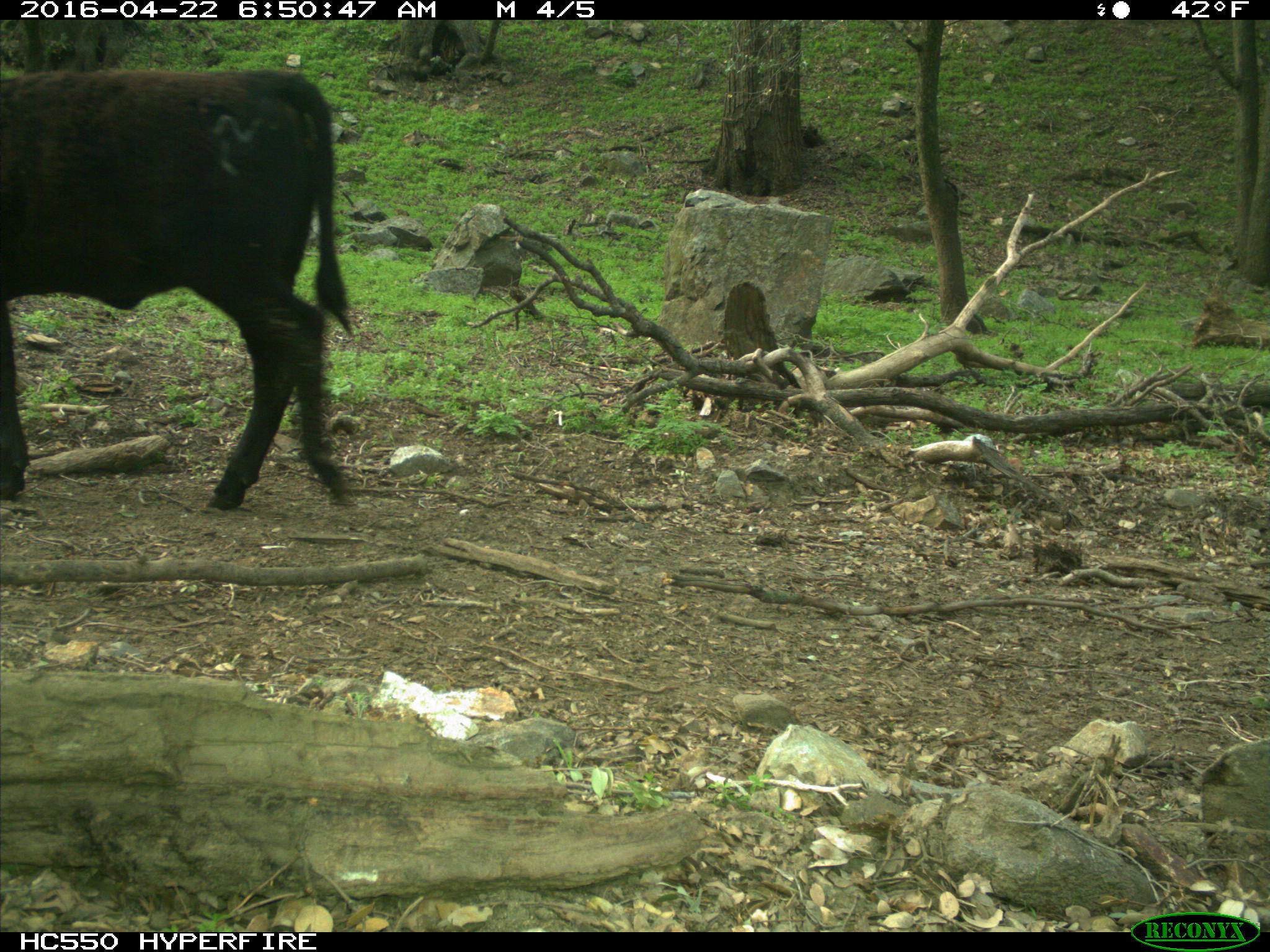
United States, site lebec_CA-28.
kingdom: Animalia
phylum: Chordata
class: Mammalia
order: Artiodactyla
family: Bovidae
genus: Bos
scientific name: Bos taurus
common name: domestic cow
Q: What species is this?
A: Bos taurus (domestic cow).